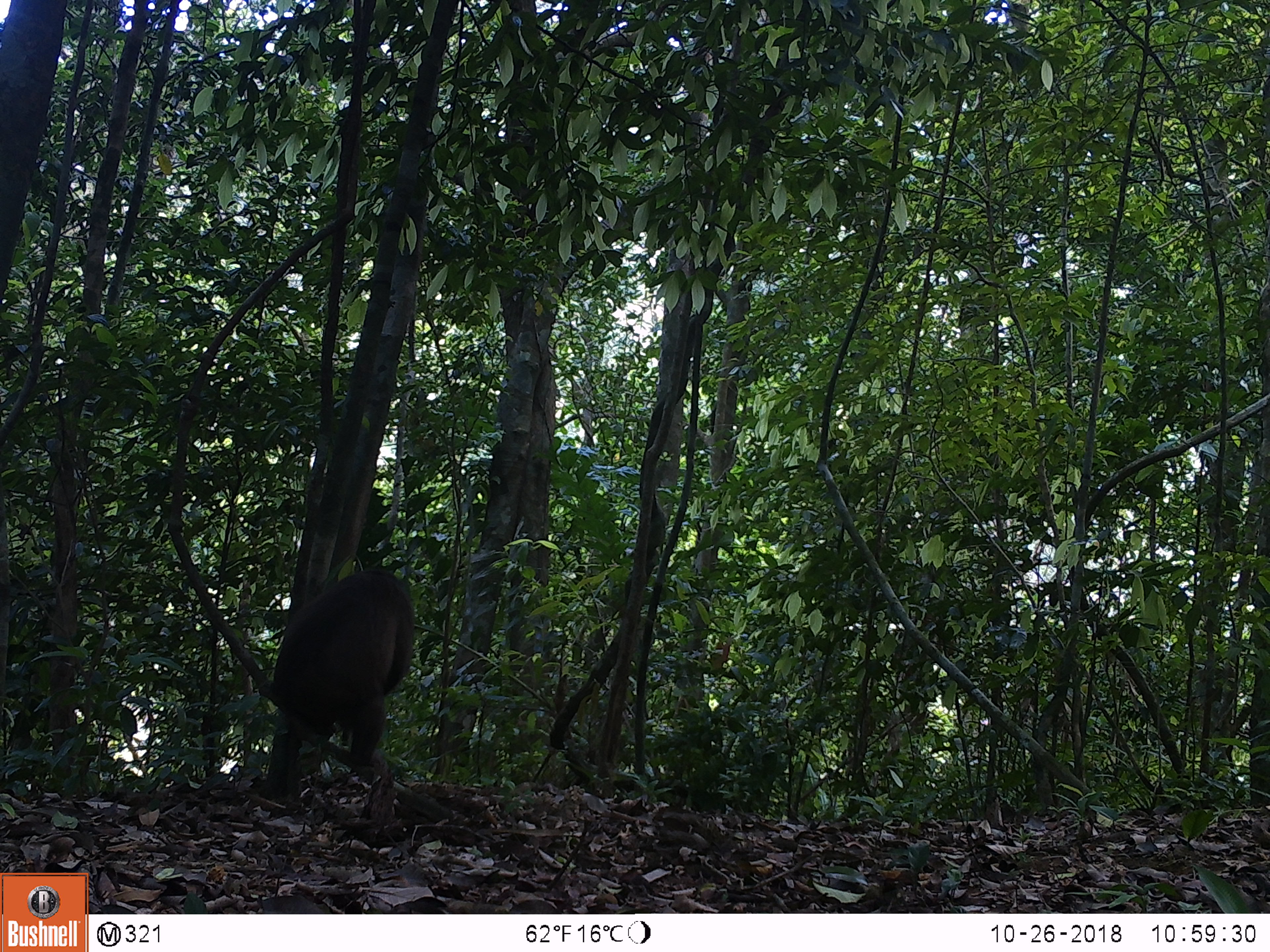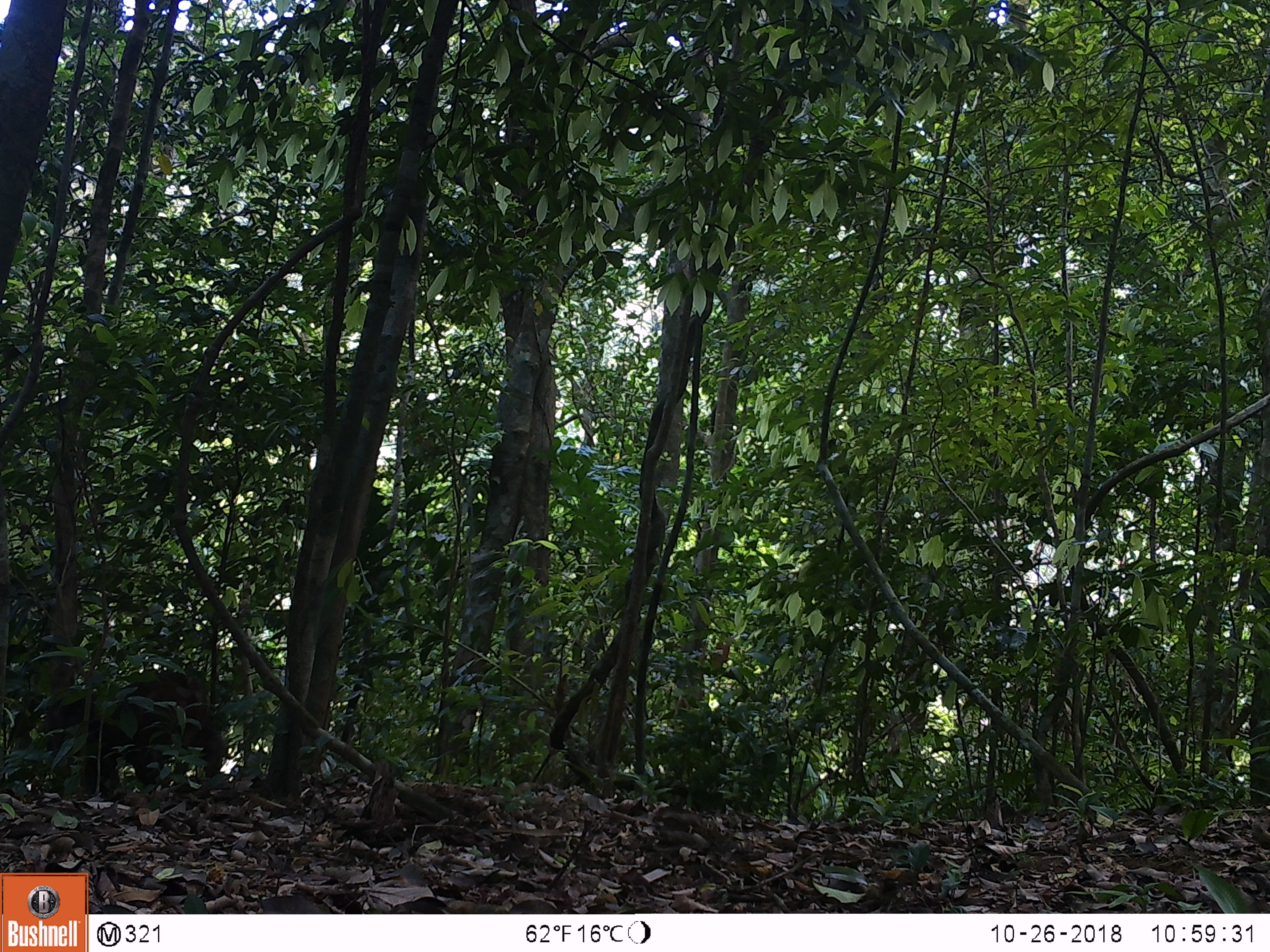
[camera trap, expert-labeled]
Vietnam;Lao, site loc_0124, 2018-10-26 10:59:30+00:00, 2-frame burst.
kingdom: Animalia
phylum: Chordata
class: Mammalia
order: Primates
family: Cercopithecidae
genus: Macaca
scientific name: Macaca arctoides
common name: stump-tailed macaque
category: stump tailed macaque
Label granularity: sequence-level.